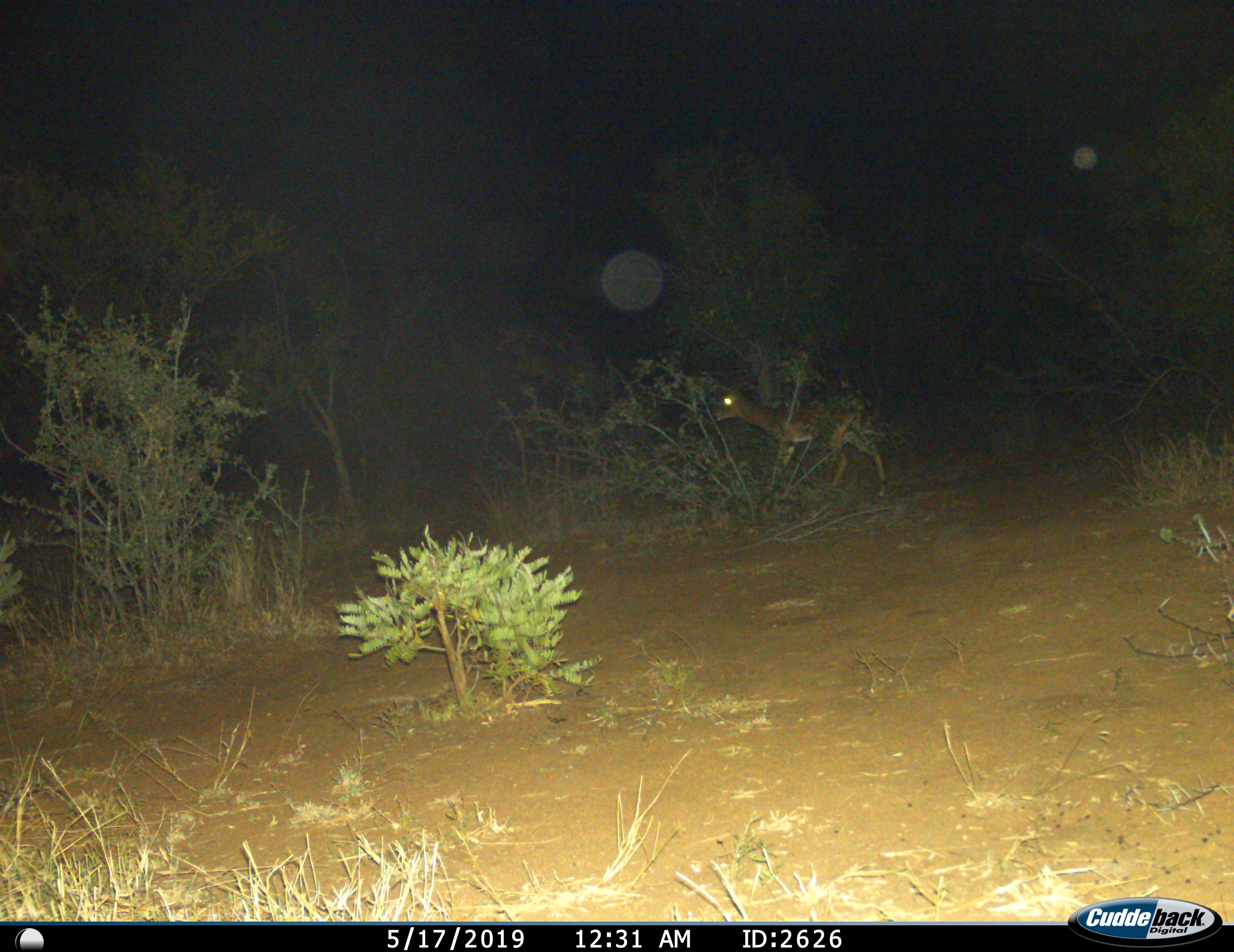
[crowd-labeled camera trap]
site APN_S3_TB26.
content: unidentified animal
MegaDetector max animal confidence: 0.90